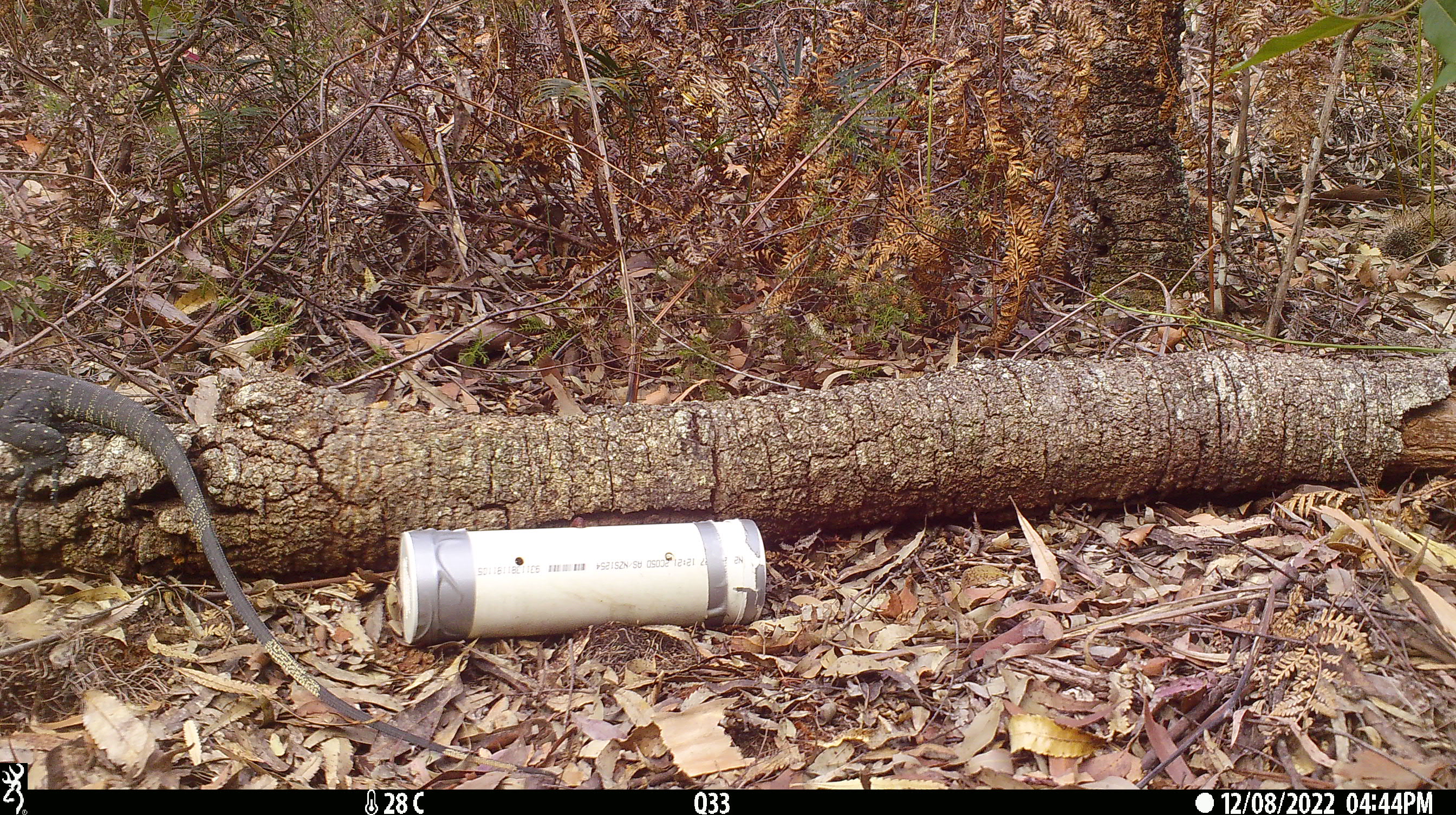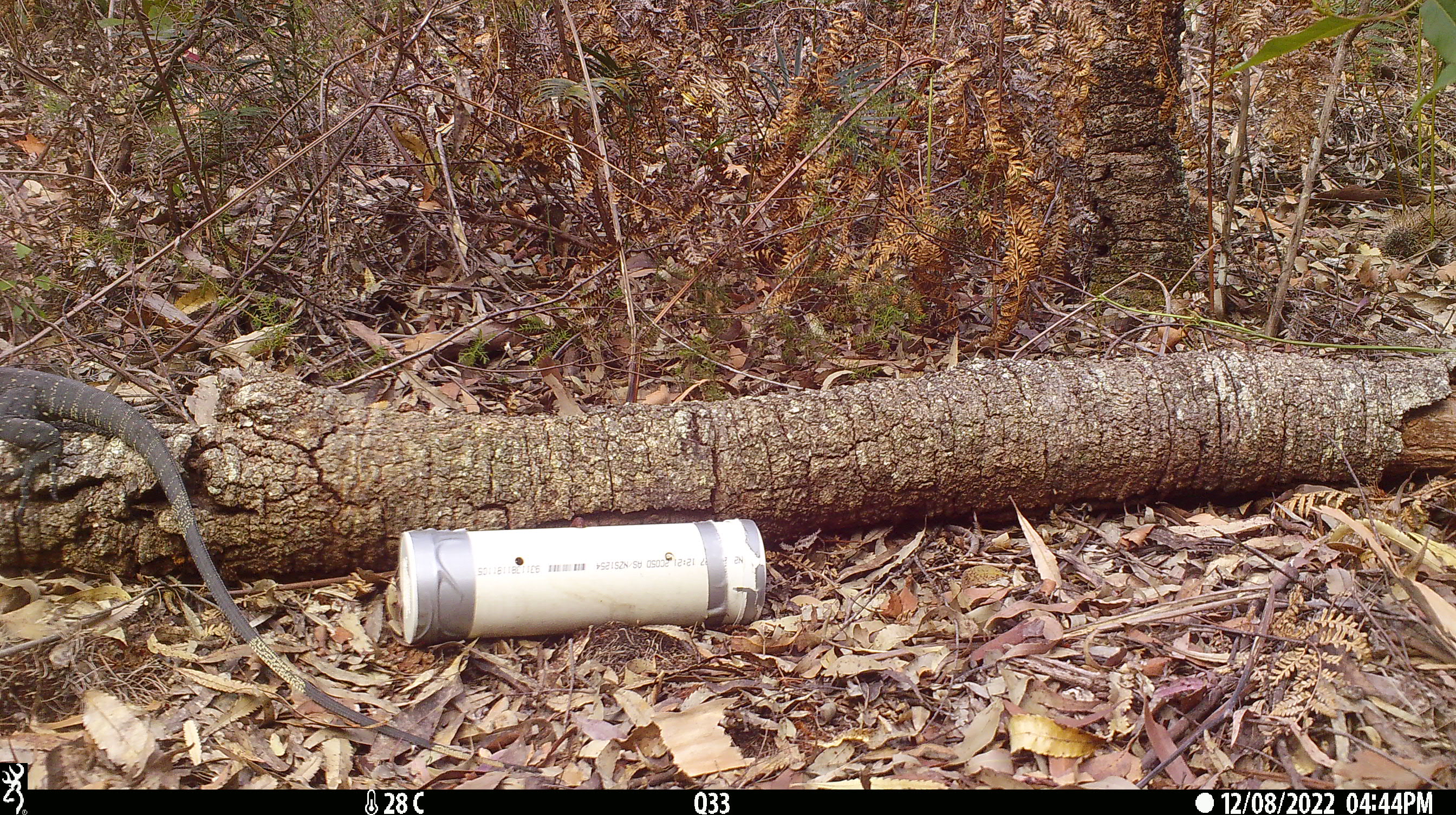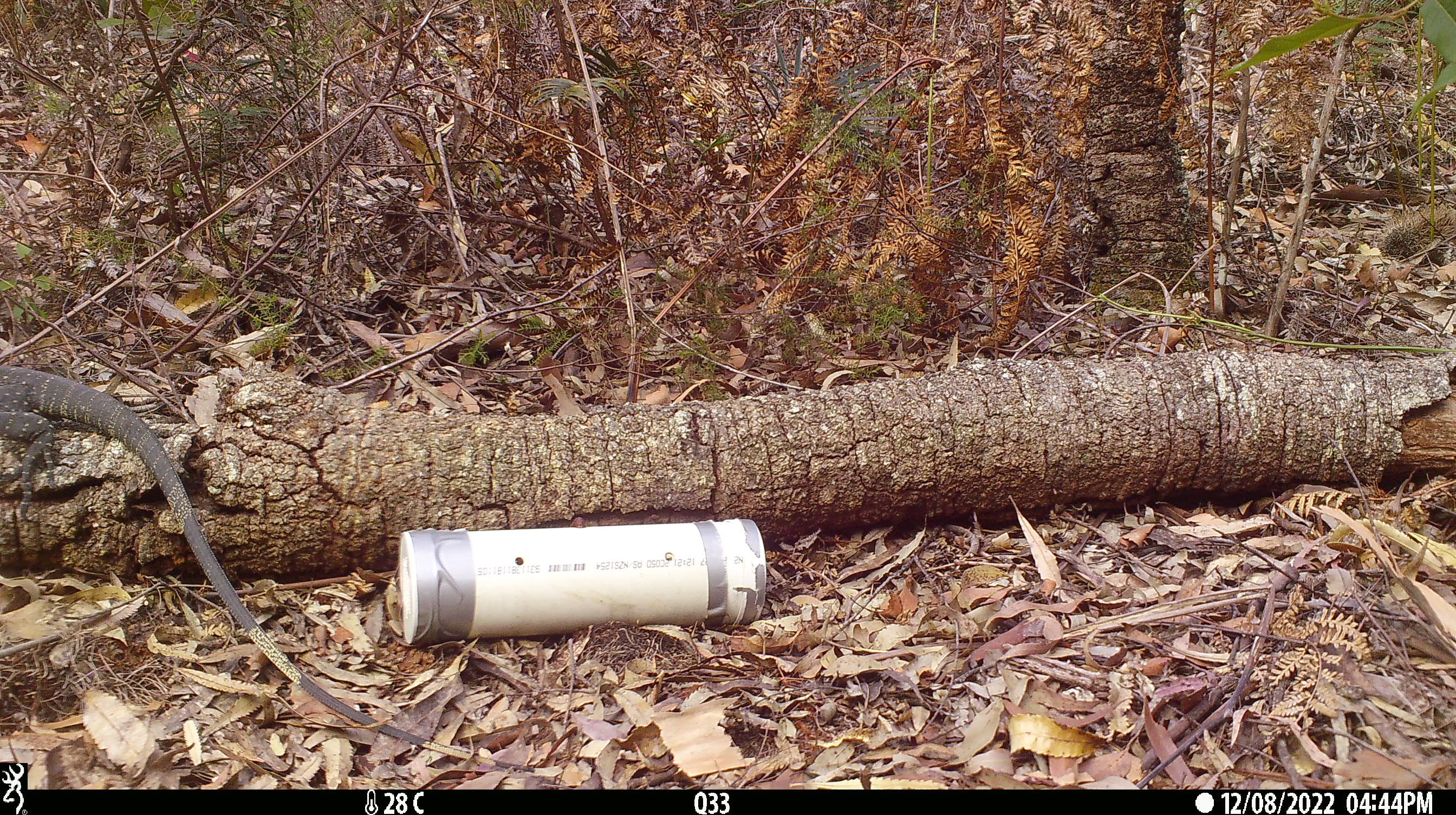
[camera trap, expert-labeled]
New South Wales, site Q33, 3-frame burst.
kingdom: Animalia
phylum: Chordata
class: Reptilia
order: Squamata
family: Varanidae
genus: Varanus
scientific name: Varanus varius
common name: lace monitor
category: goanna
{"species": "goanna (lace monitor) (Varanus varius)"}